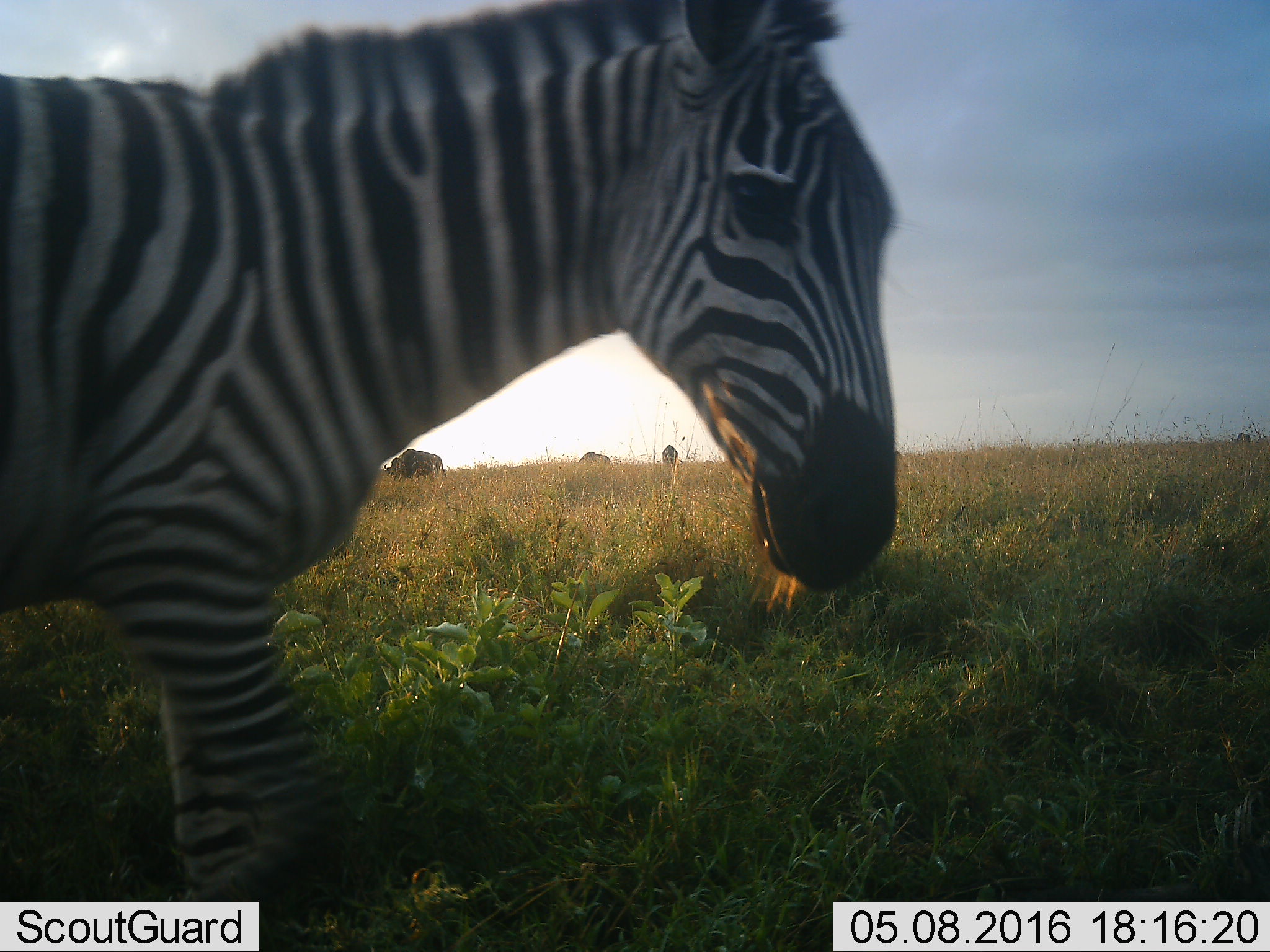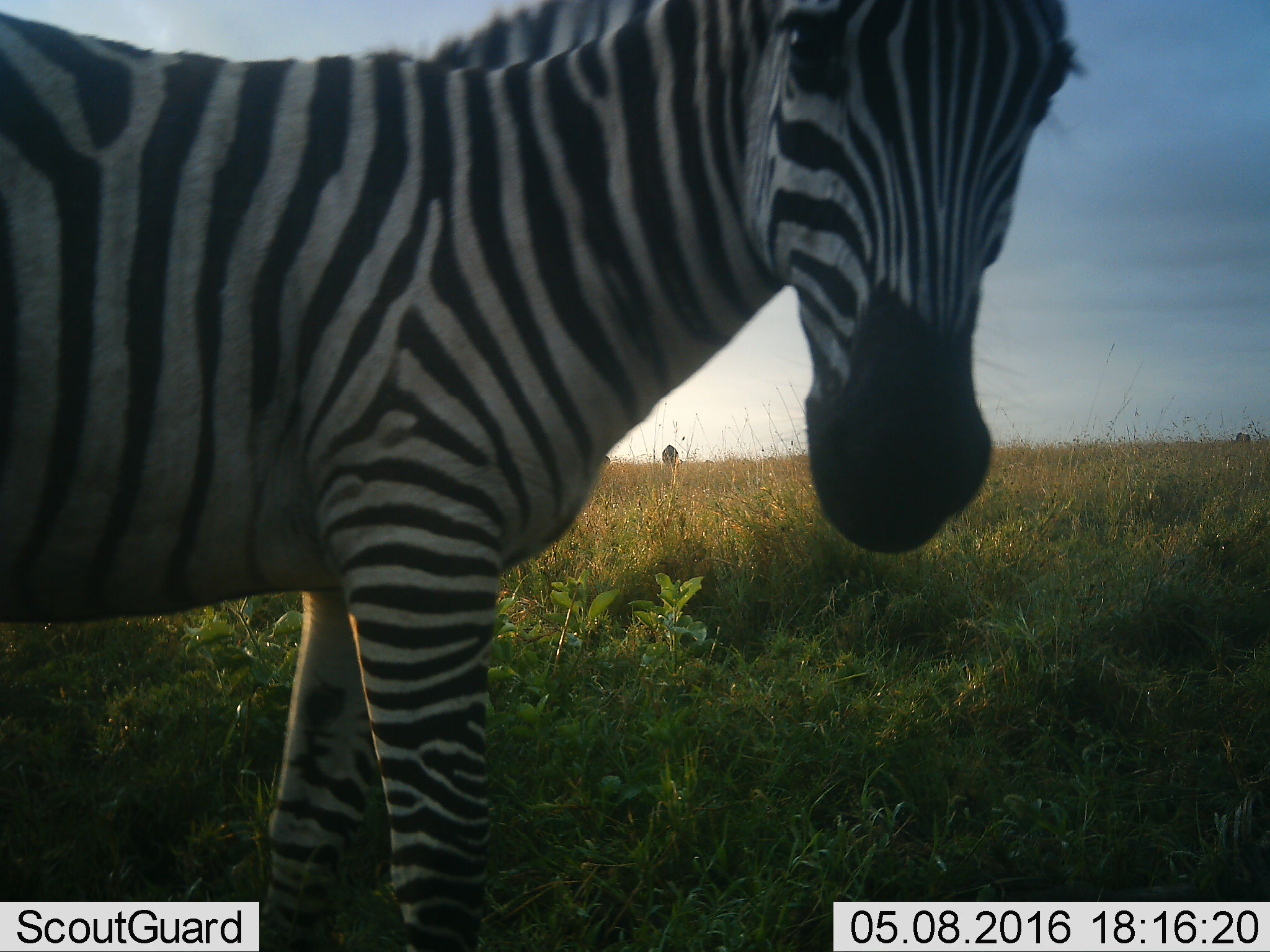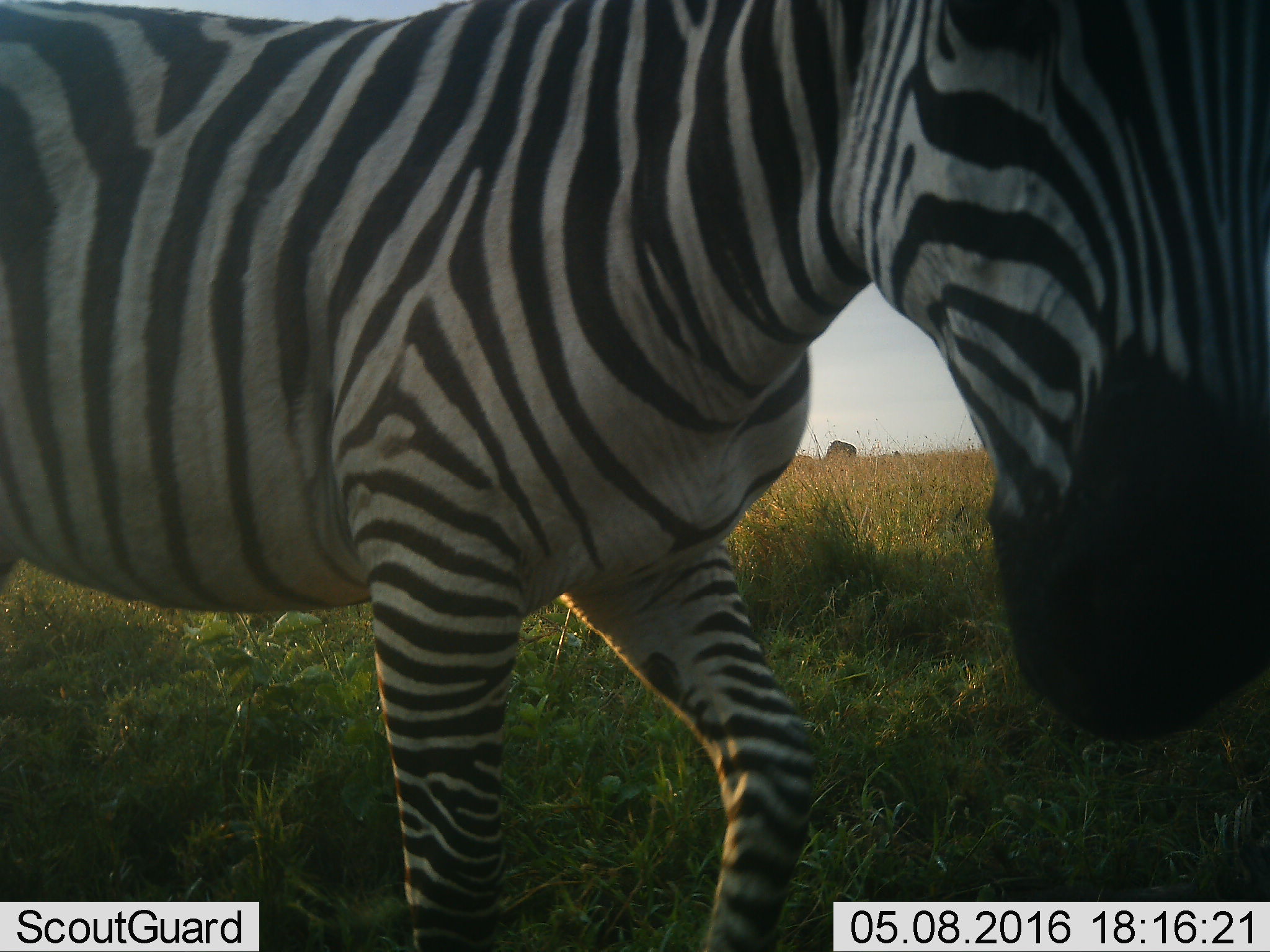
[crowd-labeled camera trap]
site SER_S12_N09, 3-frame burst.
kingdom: Animalia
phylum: Chordata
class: Mammalia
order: Perissodactyla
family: Equidae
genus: Equus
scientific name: Equus quagga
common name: plains zebra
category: zebraplains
Zebraplains (plains zebra) (Equus quagga), count 1. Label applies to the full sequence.